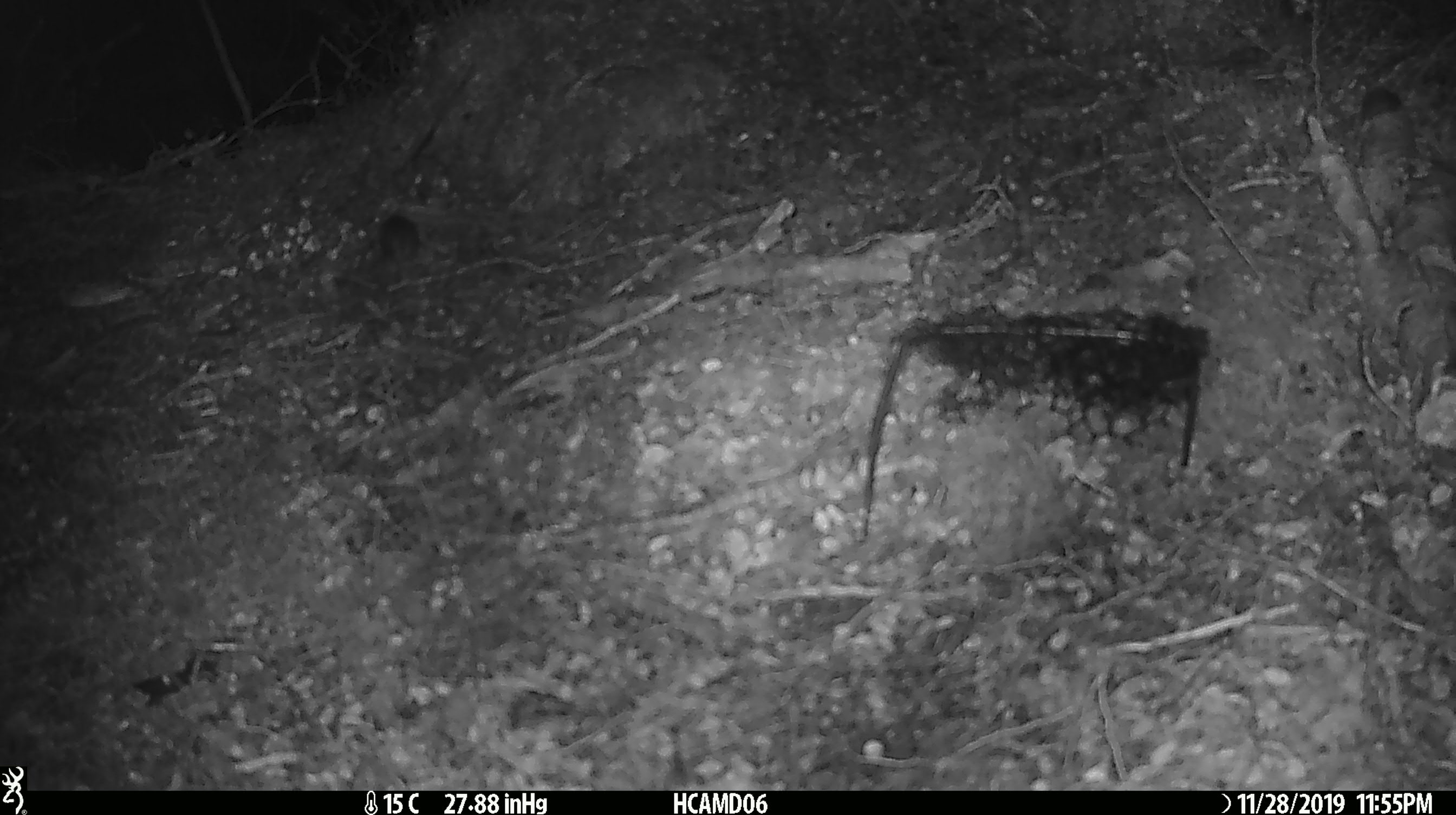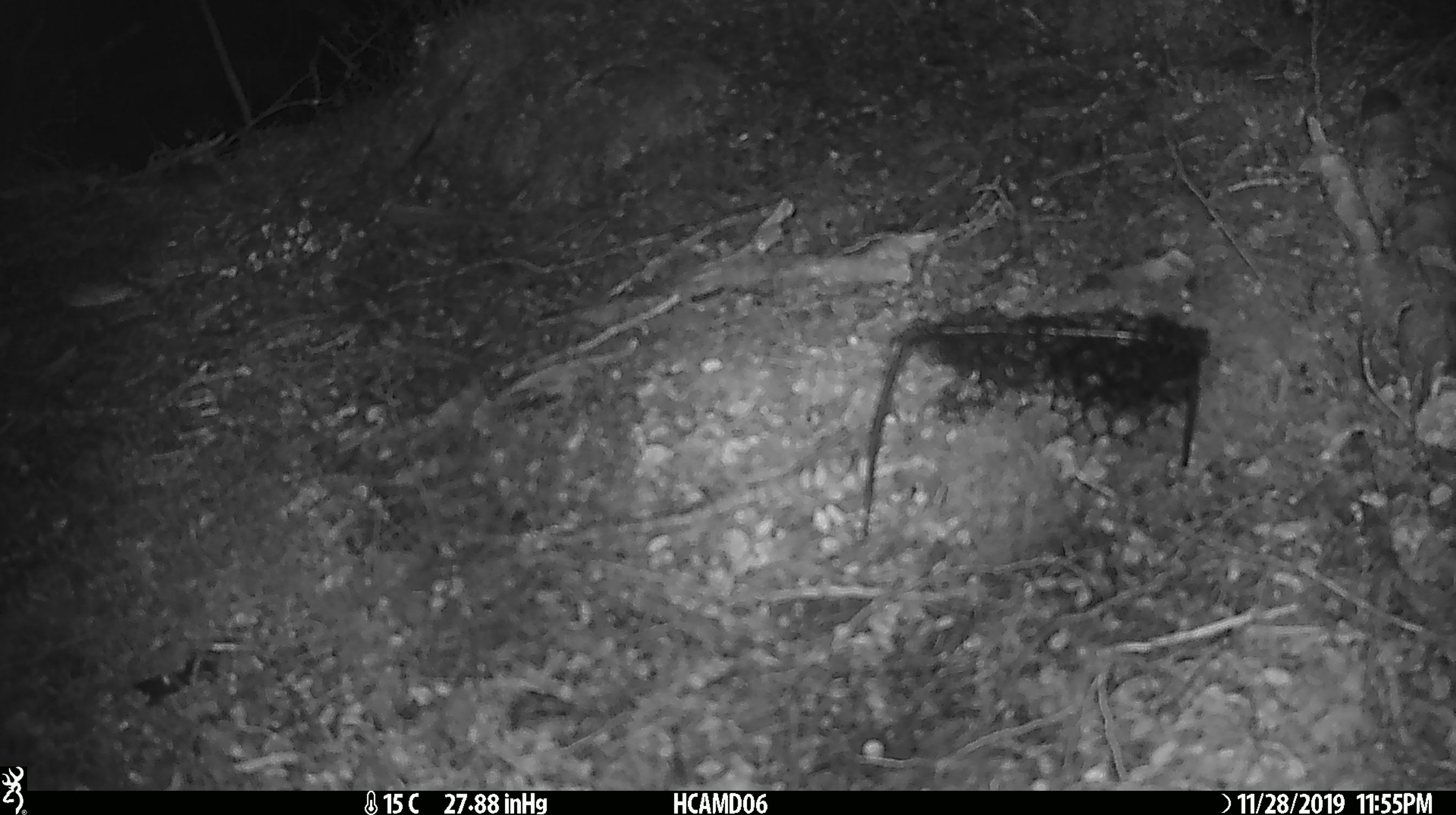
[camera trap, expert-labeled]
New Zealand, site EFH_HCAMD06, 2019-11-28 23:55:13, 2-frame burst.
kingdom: Animalia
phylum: Chordata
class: Mammalia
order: Rodentia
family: Muridae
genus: Mus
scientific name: Mus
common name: mouse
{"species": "mouse (Mus)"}